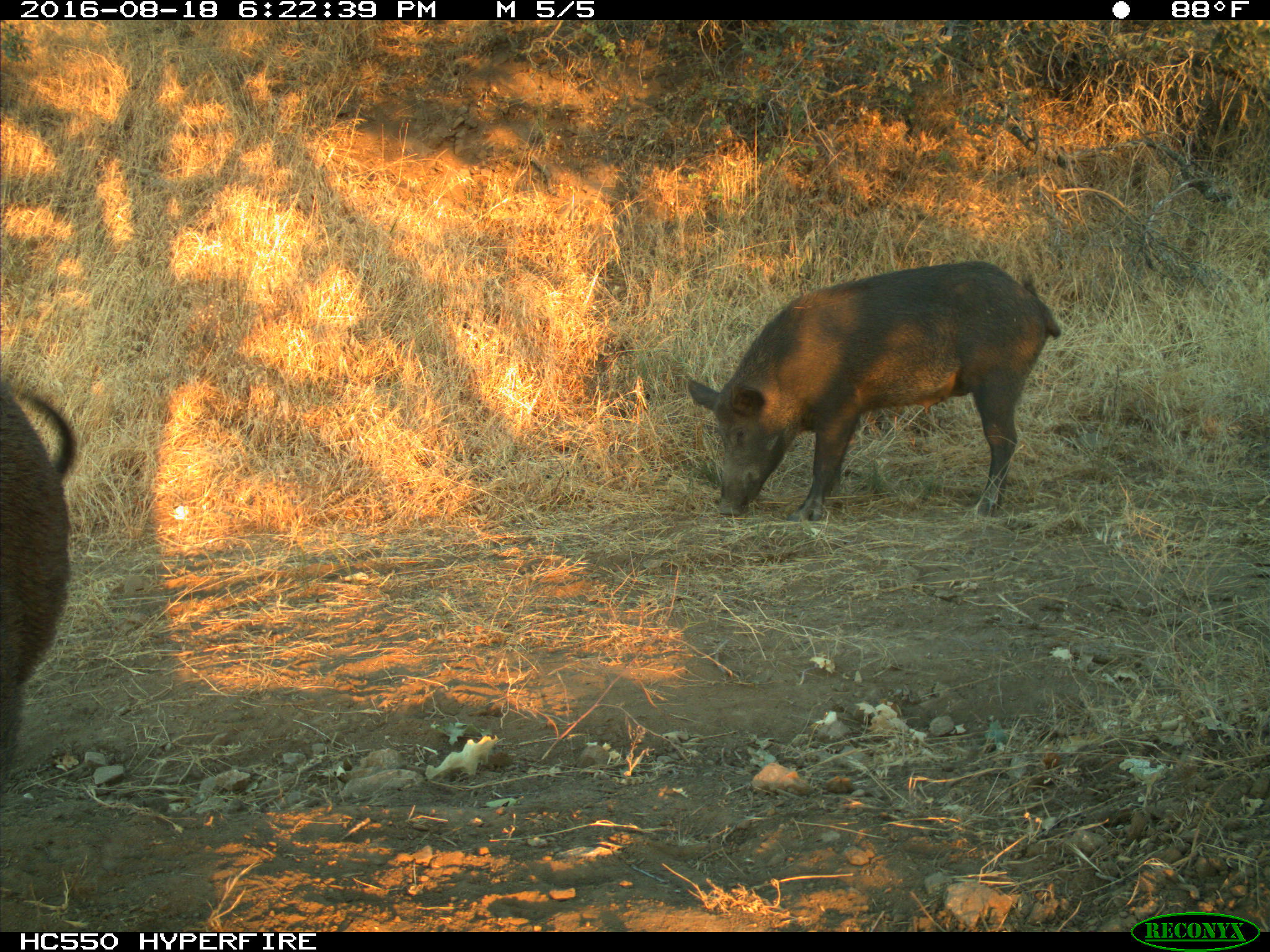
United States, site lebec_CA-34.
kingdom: Animalia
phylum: Chordata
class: Mammalia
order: Artiodactyla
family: Suidae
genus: Sus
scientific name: Sus scrofa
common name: wild boar